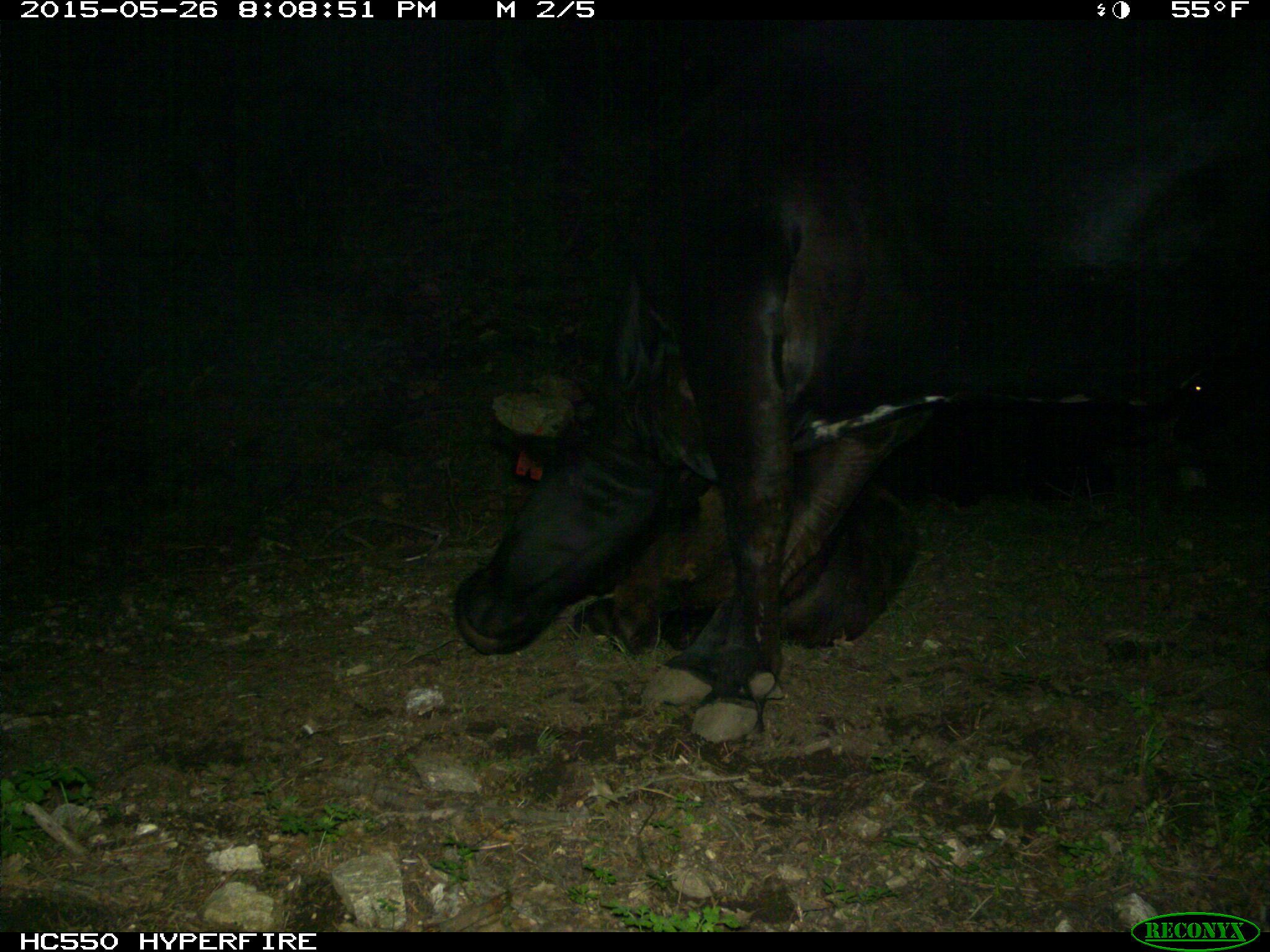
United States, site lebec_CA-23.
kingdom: Animalia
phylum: Chordata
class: Mammalia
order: Artiodactyla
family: Bovidae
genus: Bos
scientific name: Bos taurus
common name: domestic cow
Bos taurus (domestic cow).